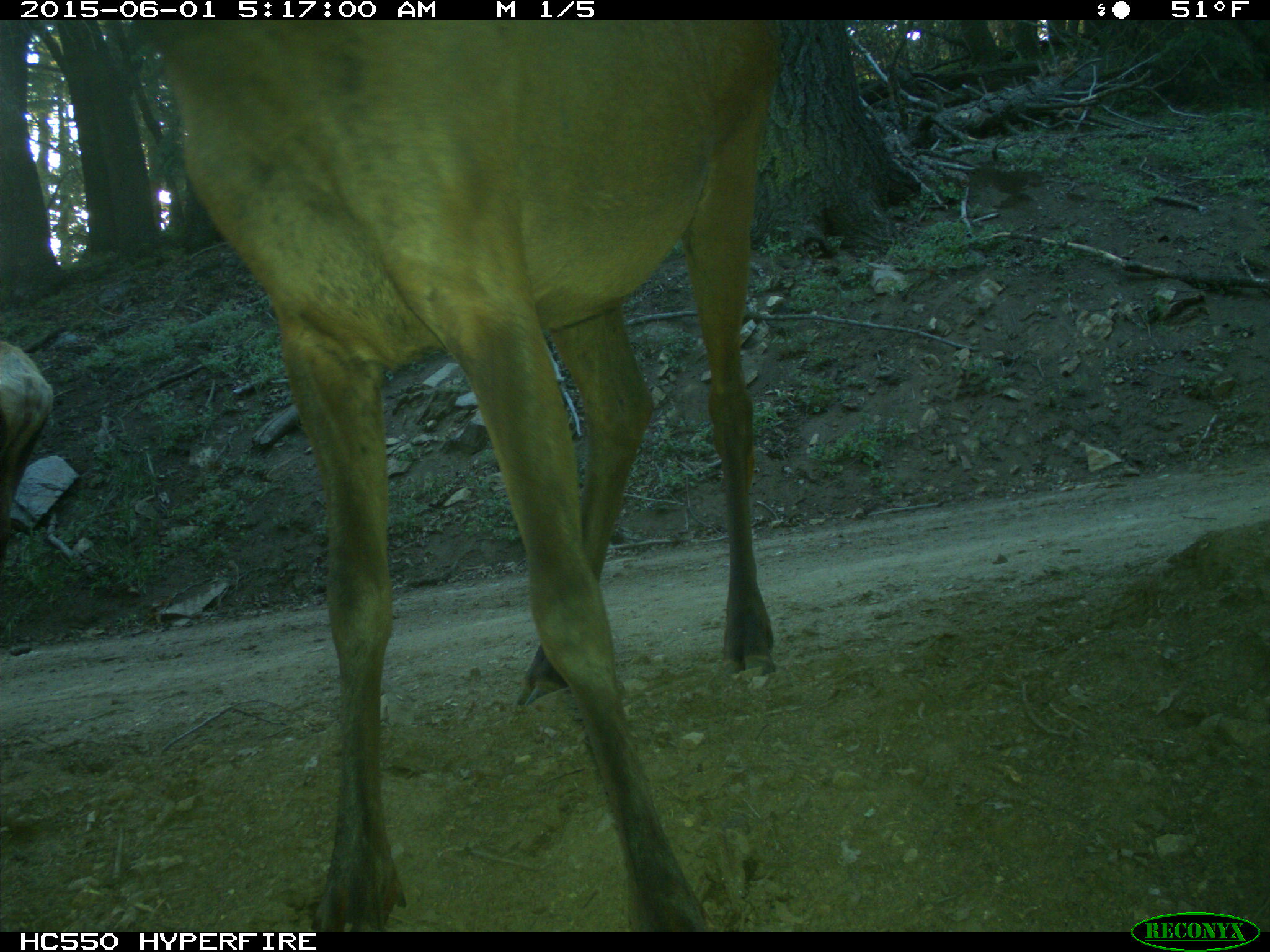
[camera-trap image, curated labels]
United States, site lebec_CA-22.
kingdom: Animalia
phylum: Chordata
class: Mammalia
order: Artiodactyla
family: Cervidae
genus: Cervus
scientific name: Cervus canadensis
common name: elk